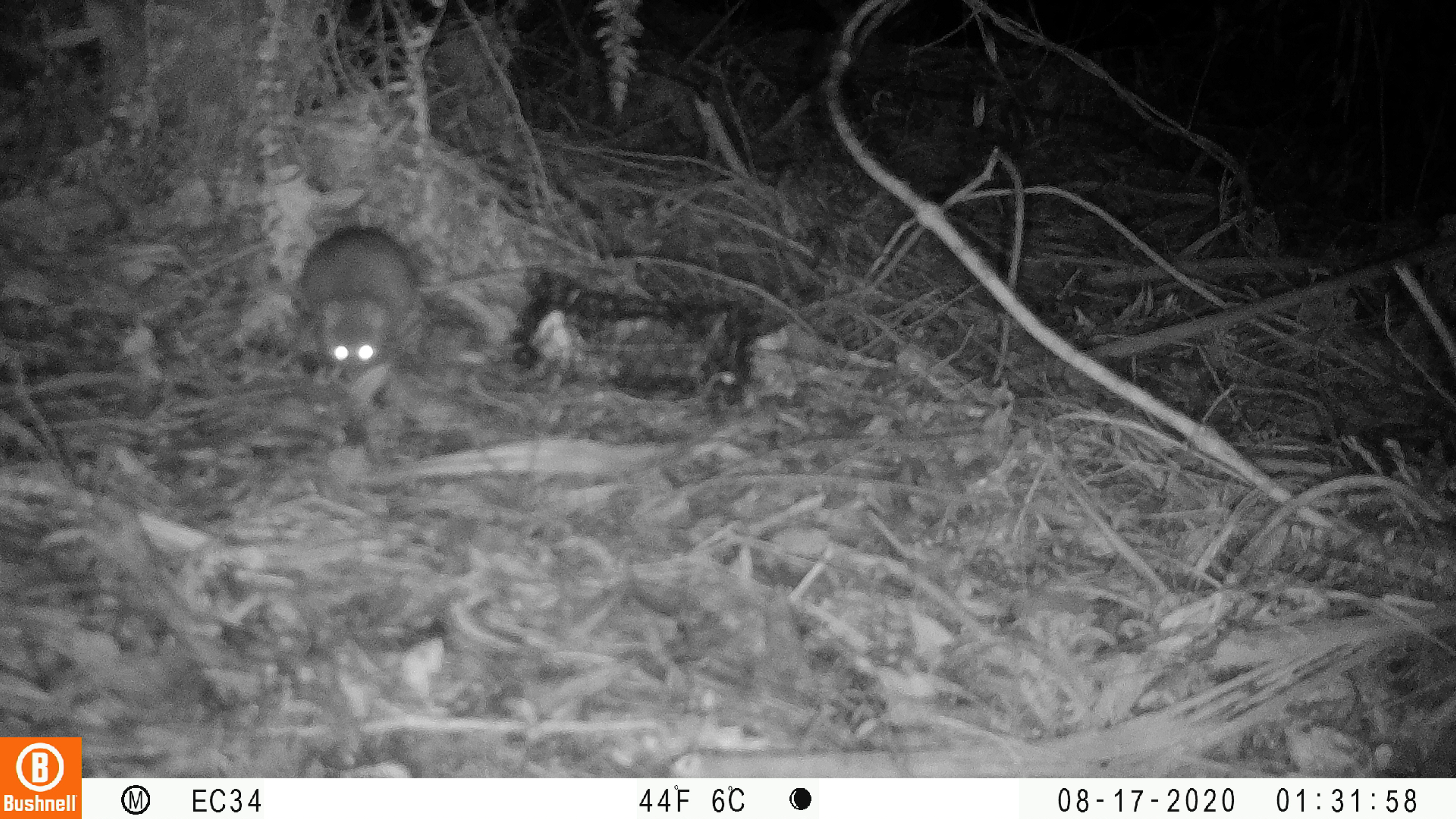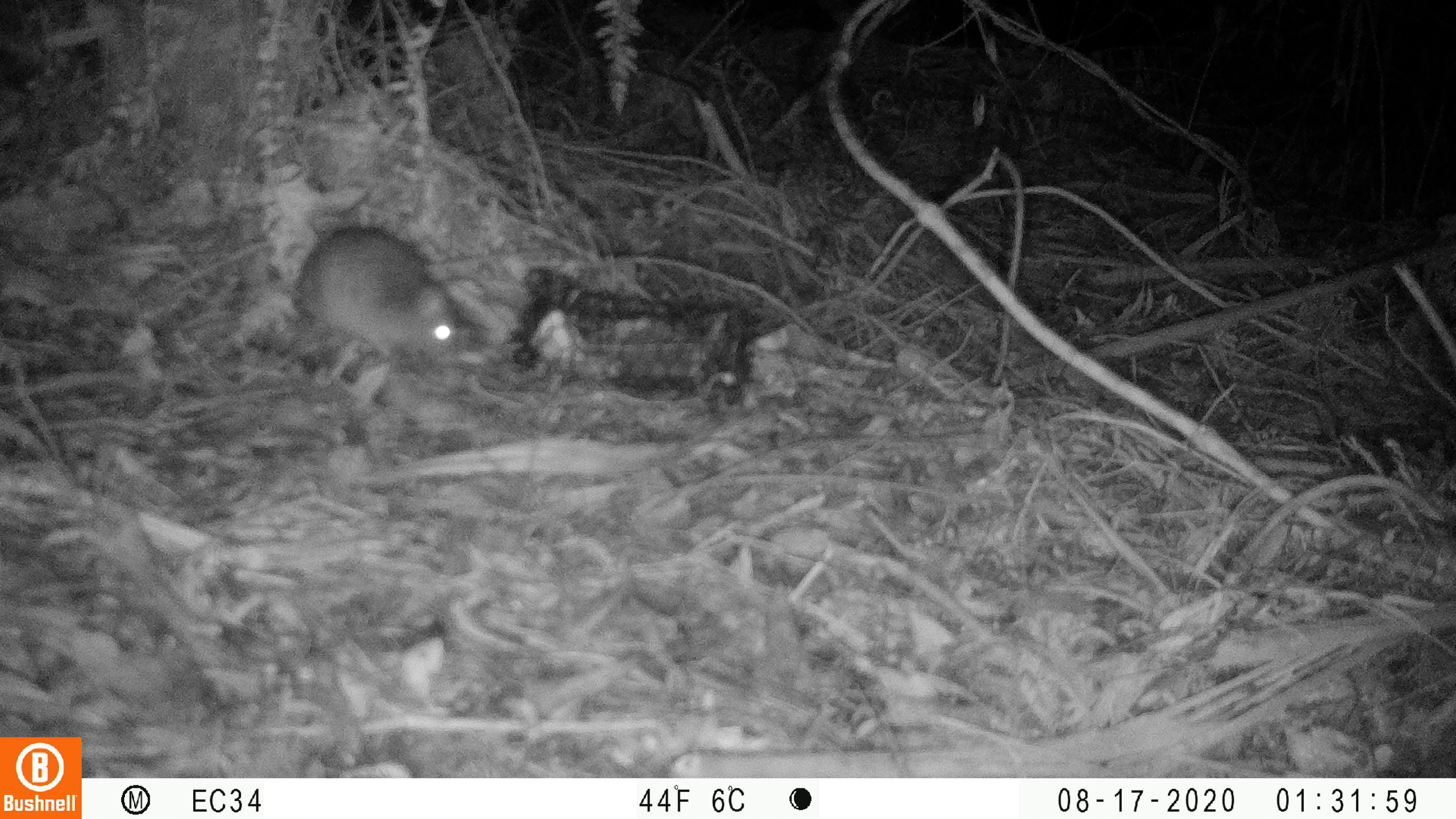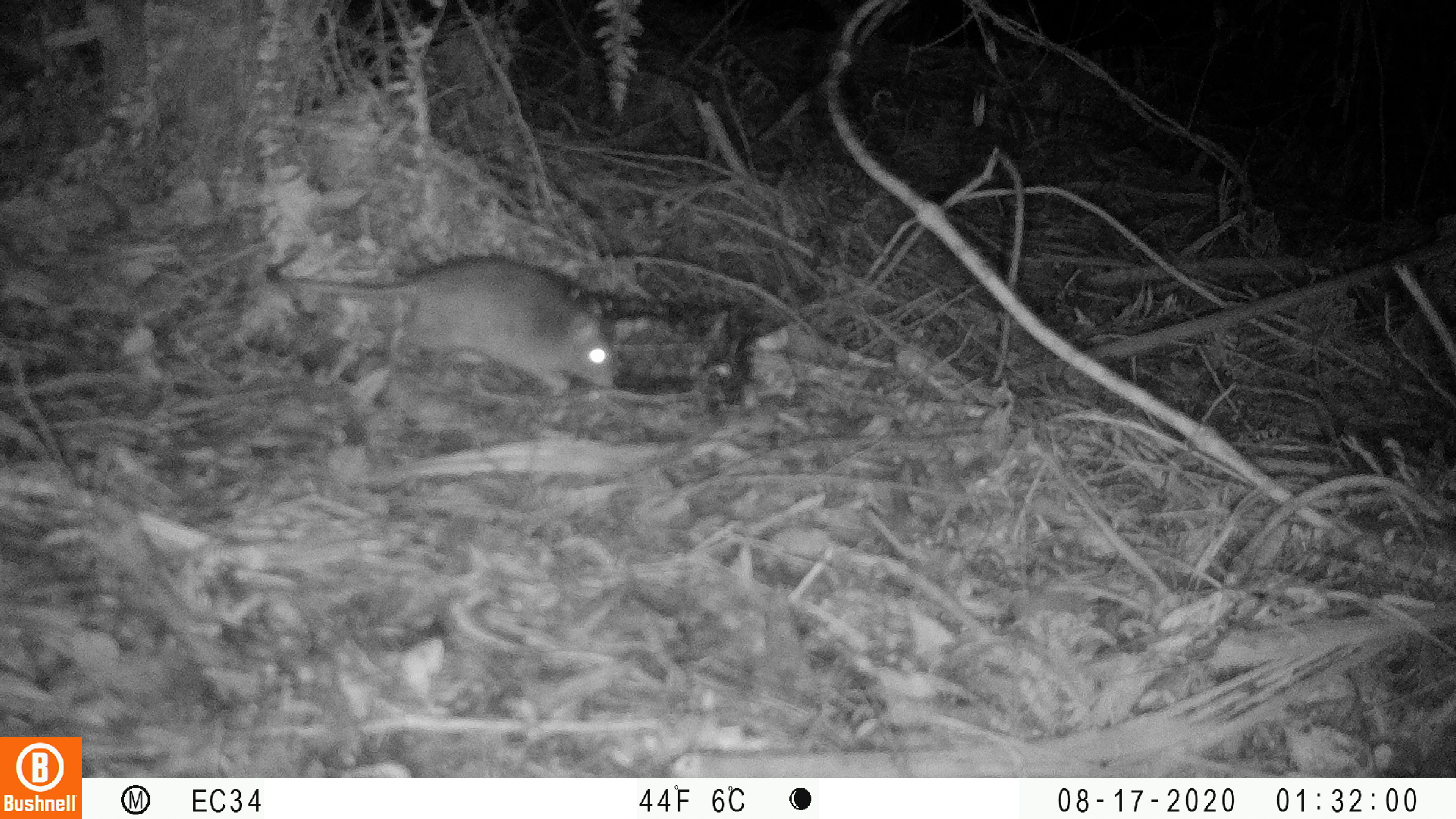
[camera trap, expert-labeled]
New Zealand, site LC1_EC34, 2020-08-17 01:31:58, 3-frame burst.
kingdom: Animalia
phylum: Chordata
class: Mammalia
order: Rodentia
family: Muridae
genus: Rattus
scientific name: Rattus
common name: rat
Rat (Rattus).